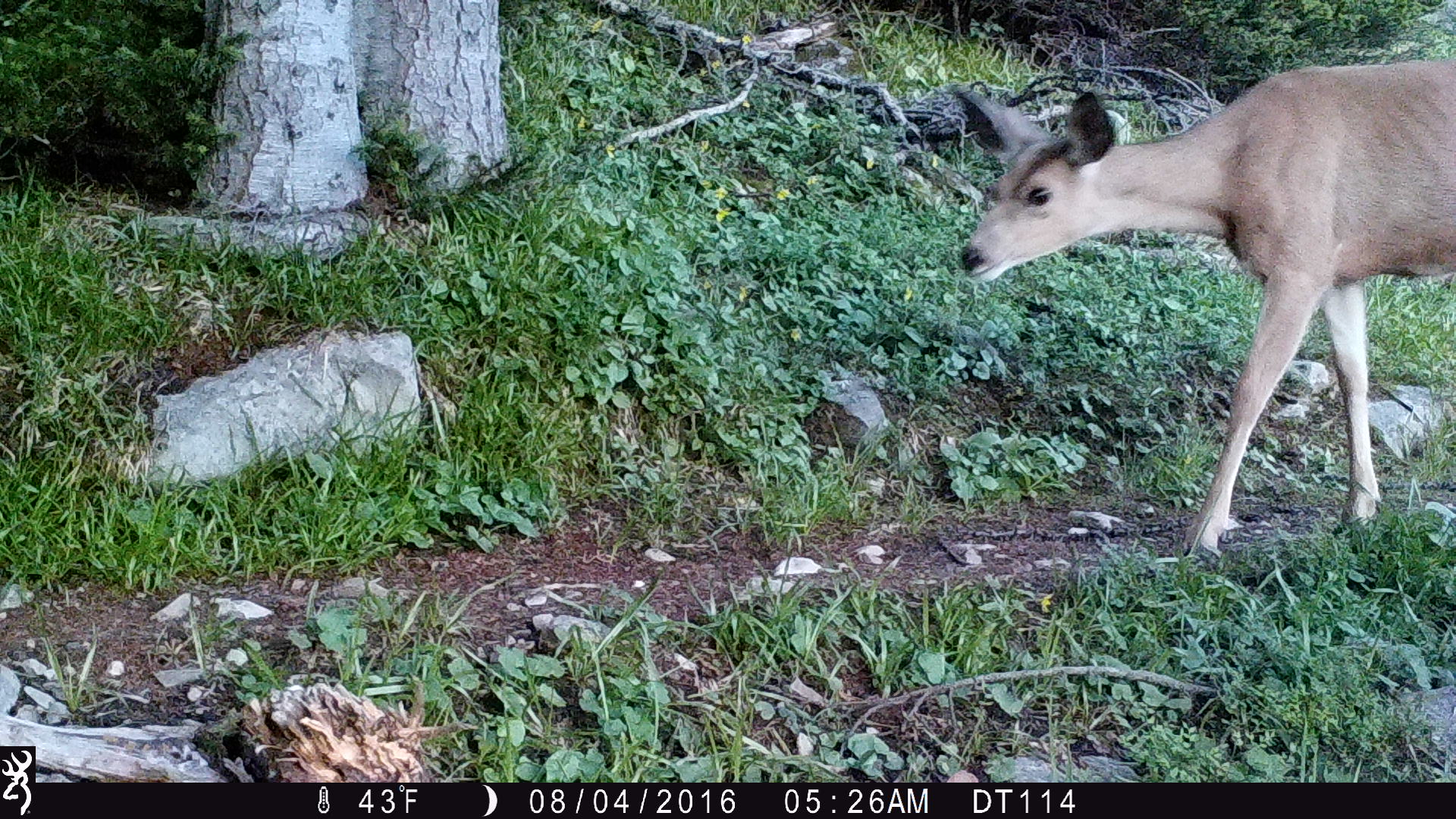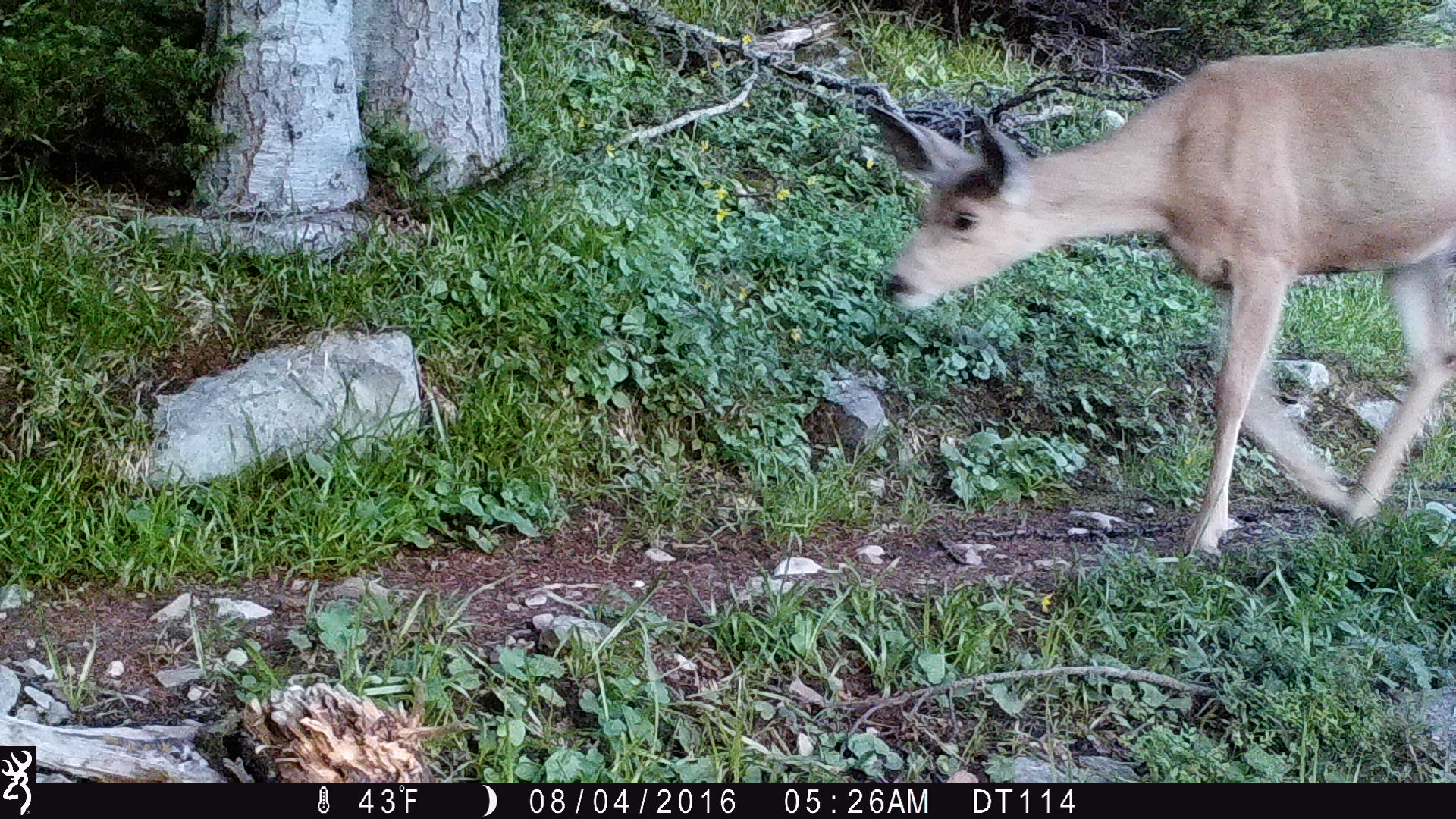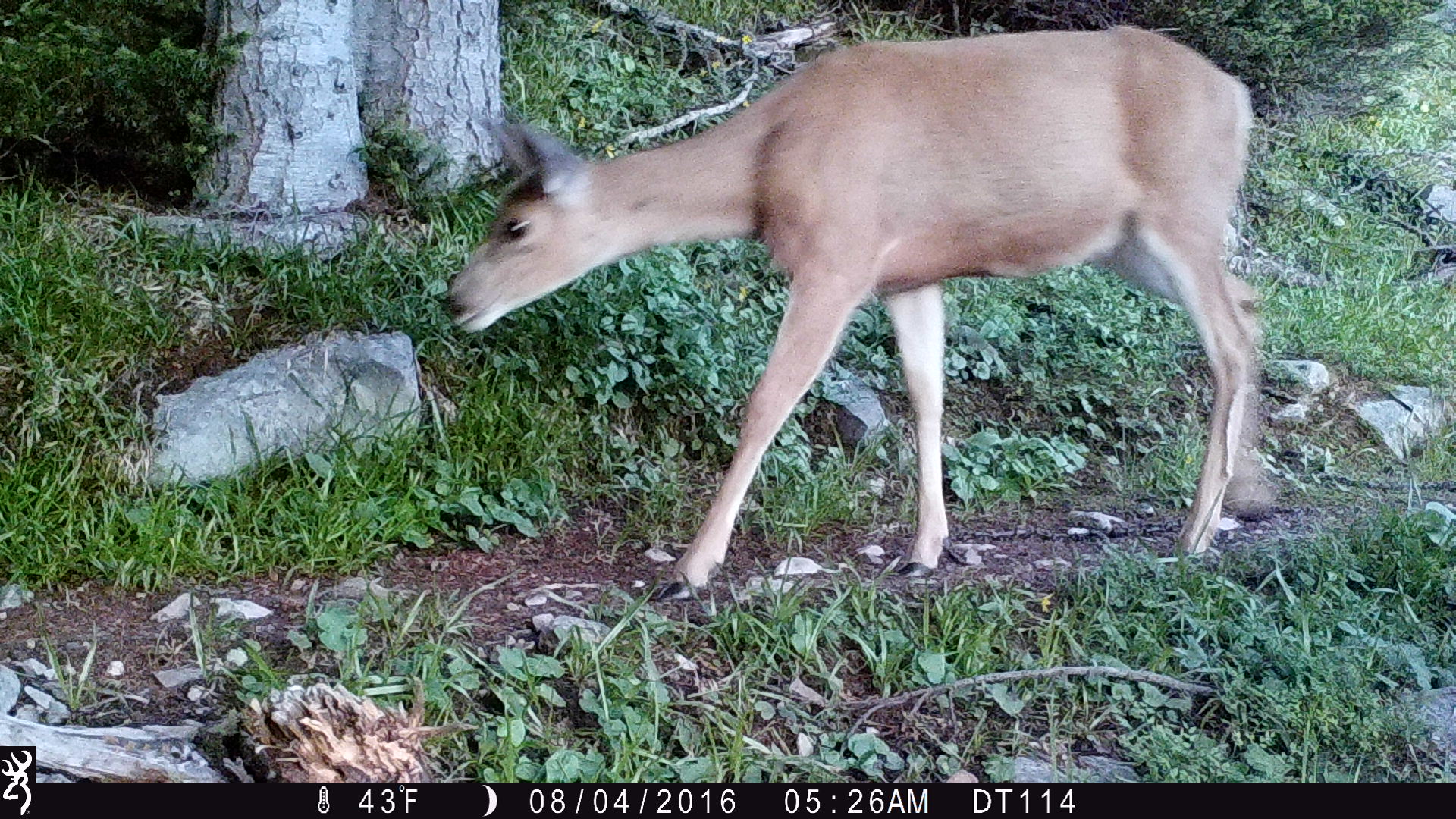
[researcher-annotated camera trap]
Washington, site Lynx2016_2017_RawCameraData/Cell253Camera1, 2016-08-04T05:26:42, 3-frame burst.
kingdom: Animalia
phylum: Chordata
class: Mammalia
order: Artiodactyla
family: Cervidae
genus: Odocoileus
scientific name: Odocoileus hemionus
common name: mule deer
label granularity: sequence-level